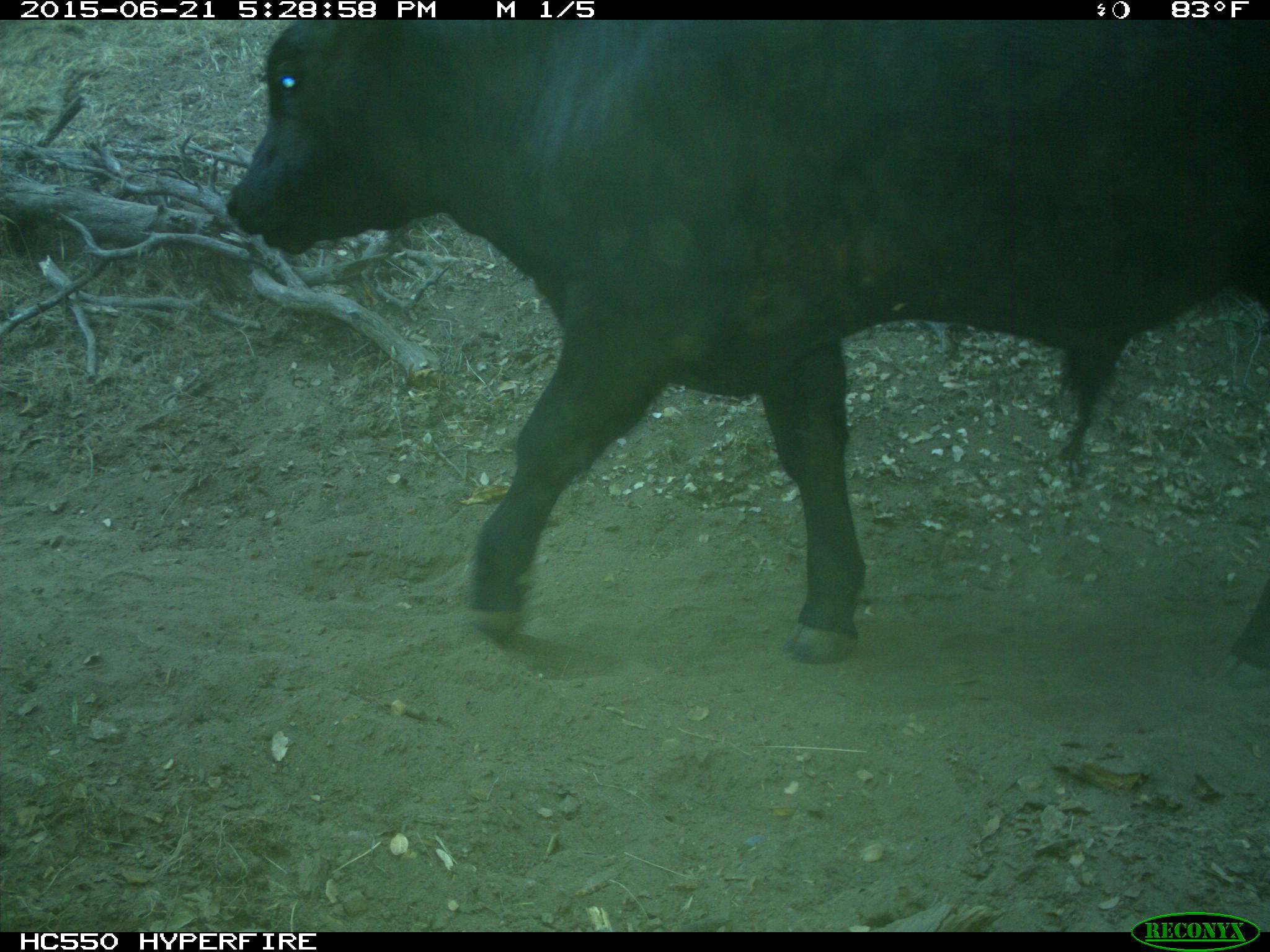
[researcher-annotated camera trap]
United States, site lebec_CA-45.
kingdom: Animalia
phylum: Chordata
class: Mammalia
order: Artiodactyla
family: Bovidae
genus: Bos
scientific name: Bos taurus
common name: domestic cow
Bos taurus (domestic cow).